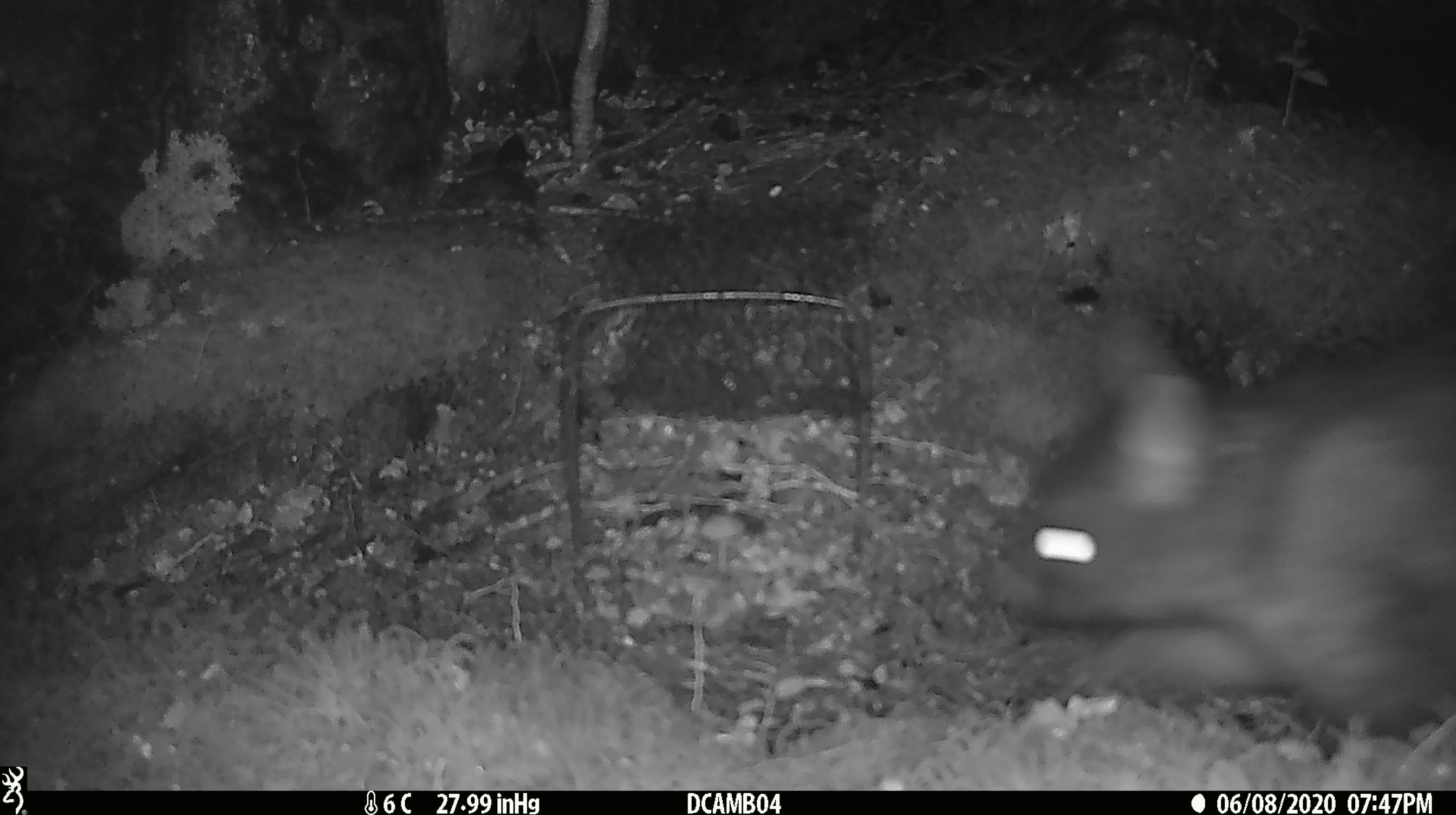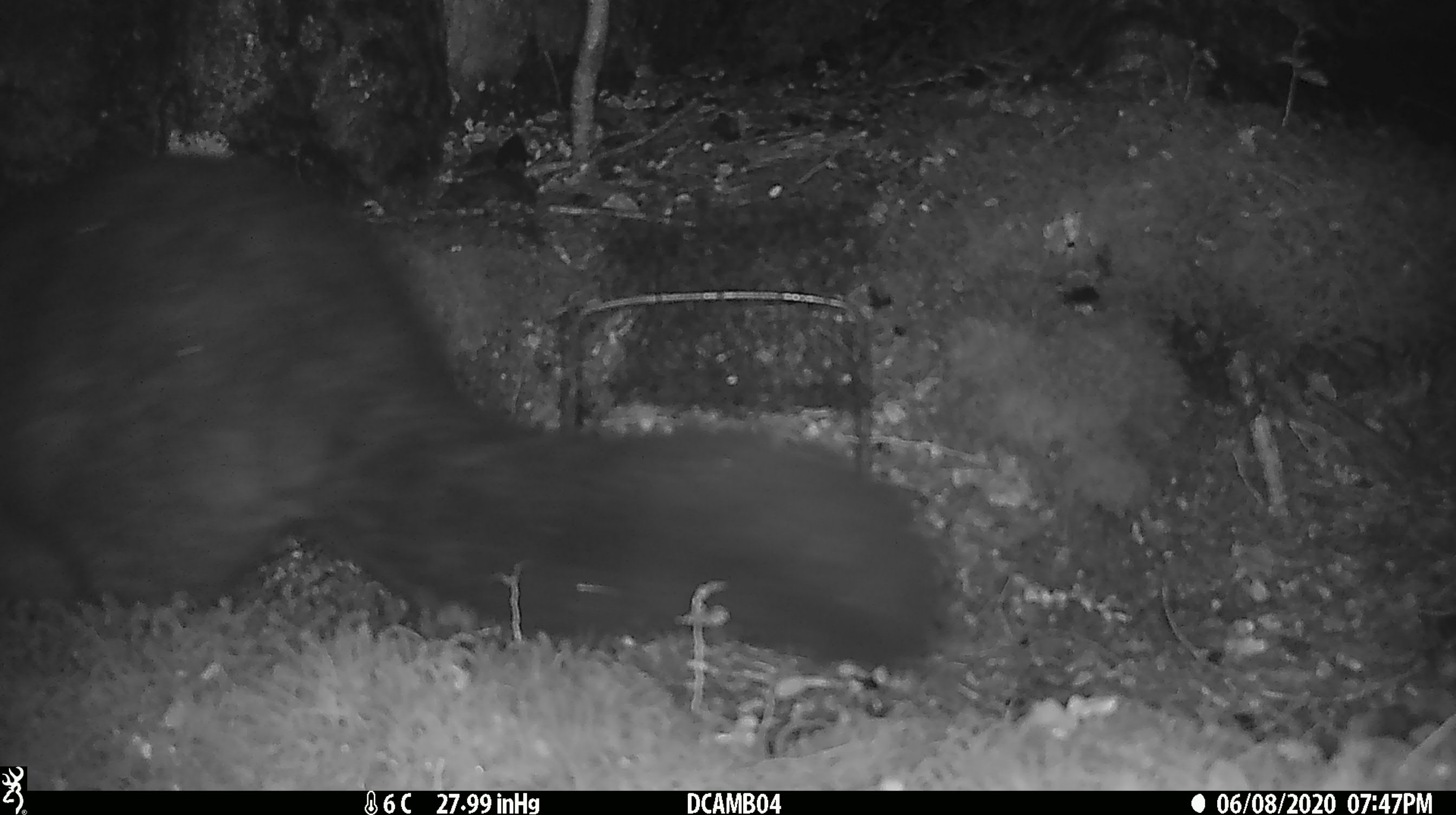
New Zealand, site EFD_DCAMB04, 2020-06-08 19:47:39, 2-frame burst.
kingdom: Animalia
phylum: Chordata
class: Mammalia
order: Diprotodontia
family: Phalangeridae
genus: Trichosurus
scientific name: Trichosurus vulpecula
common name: common brushtail possum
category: possum